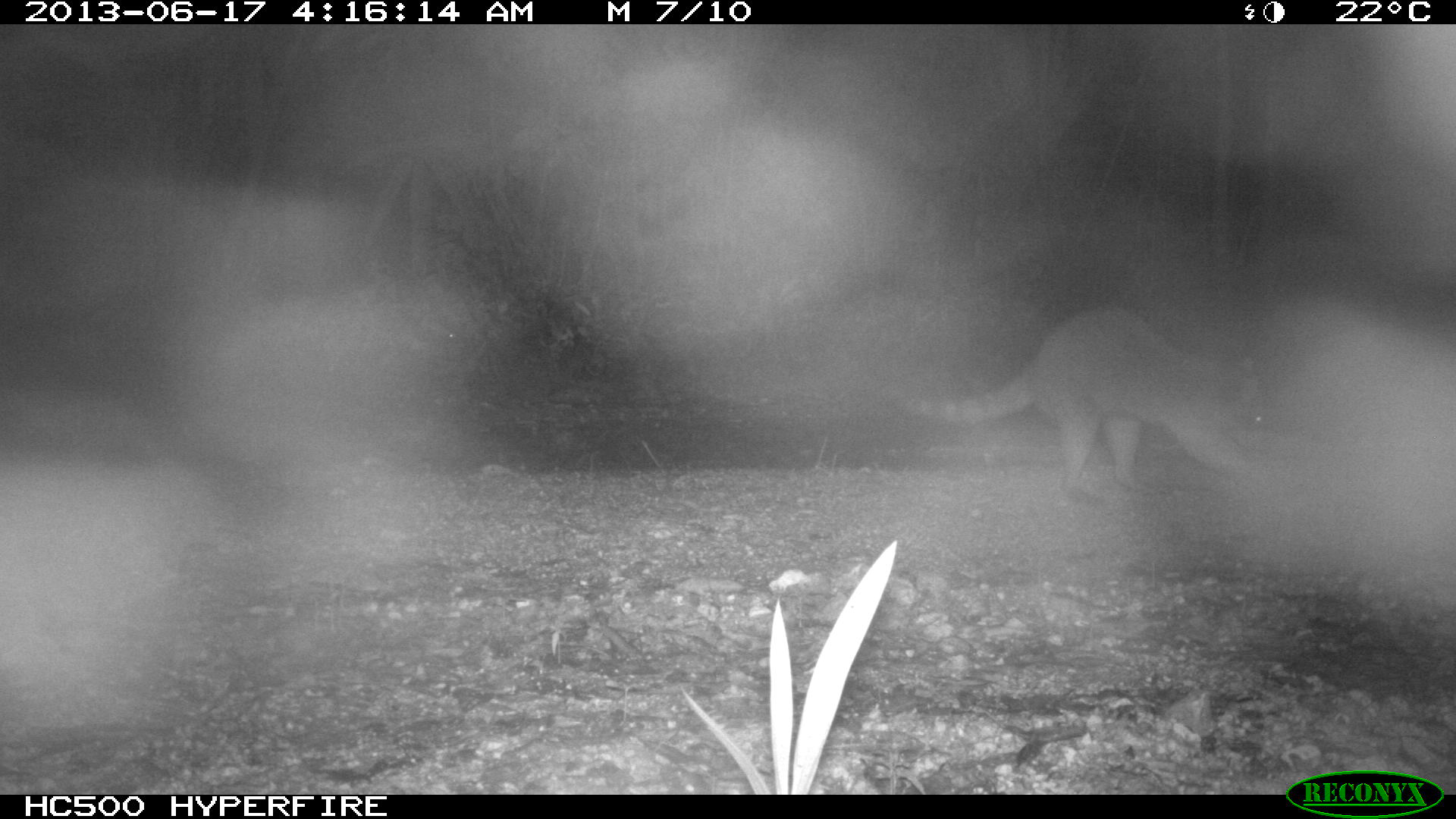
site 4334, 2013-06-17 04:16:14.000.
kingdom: Animalia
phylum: Chordata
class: Mammalia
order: Carnivora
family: Procyonidae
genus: Procyon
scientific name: Procyon lotor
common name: common raccoon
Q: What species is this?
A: Procyon lotor (common raccoon).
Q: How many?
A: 1.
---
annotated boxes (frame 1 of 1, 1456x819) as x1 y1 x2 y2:
procyon lotor: 881 306 1273 490